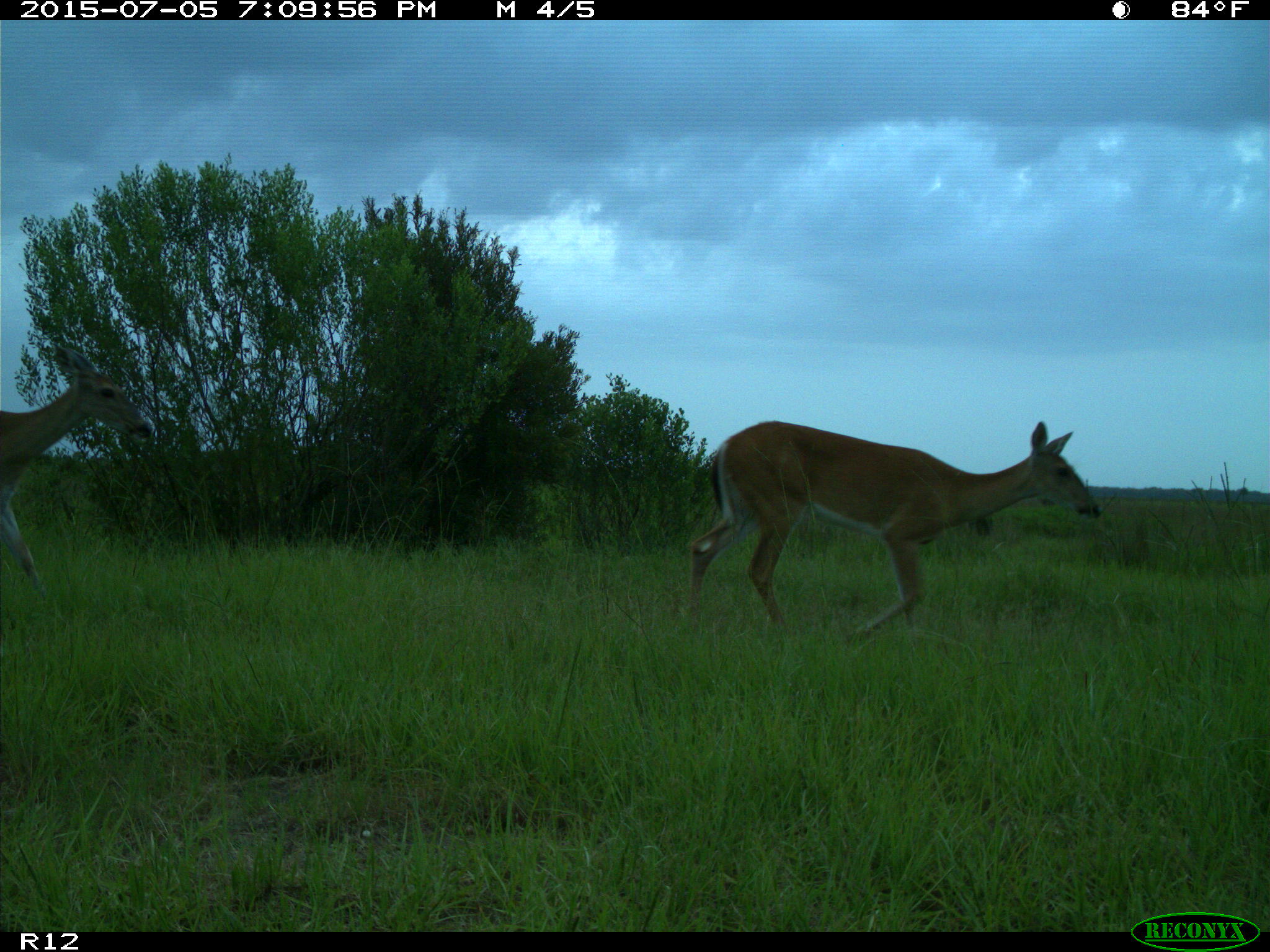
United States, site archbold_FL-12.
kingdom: Animalia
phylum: Chordata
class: Mammalia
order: Artiodactyla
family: Cervidae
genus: Odocoileus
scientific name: Odocoileus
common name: deer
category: unidentified deer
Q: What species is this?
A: Unidentified deer (deer) (Odocoileus).